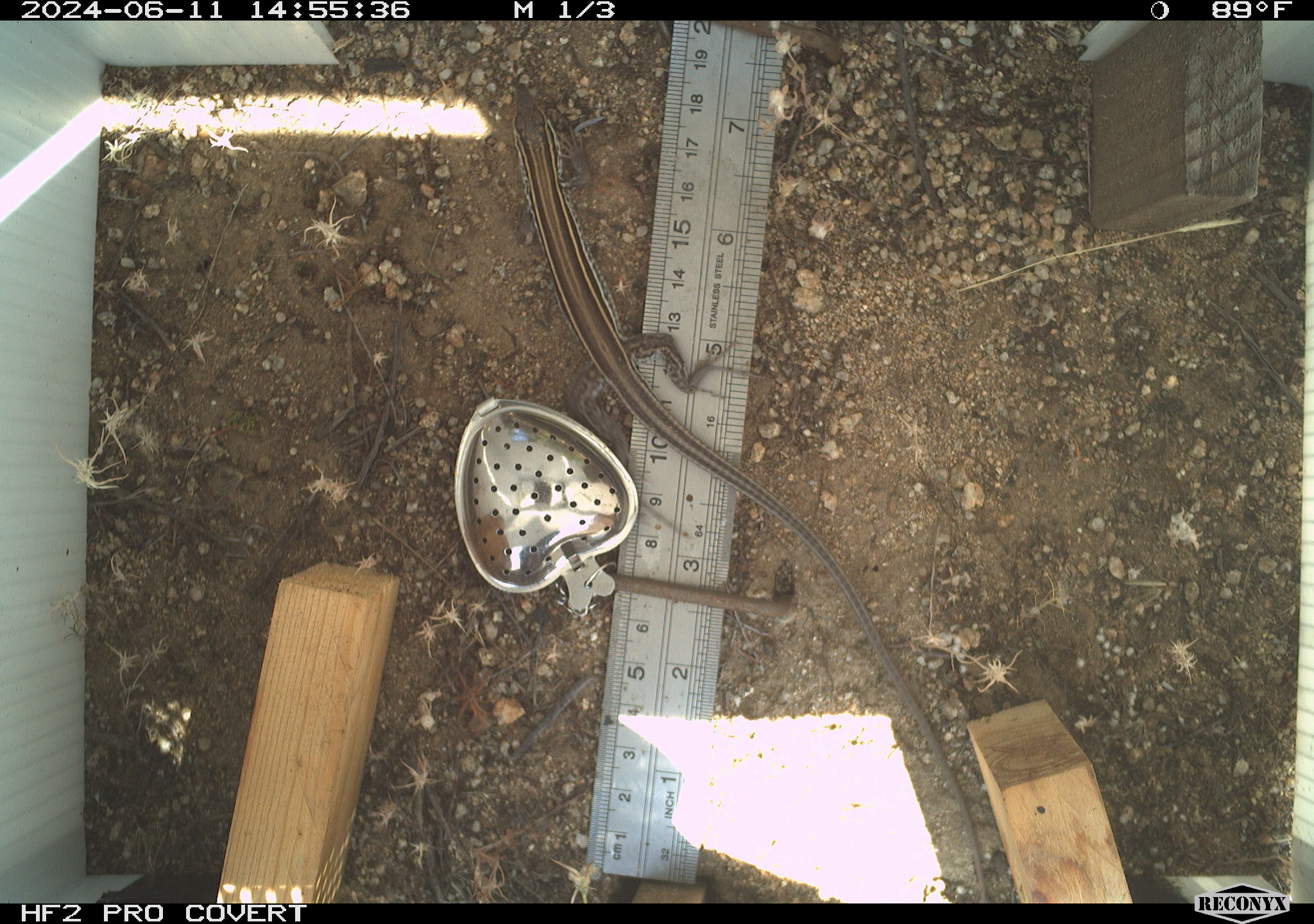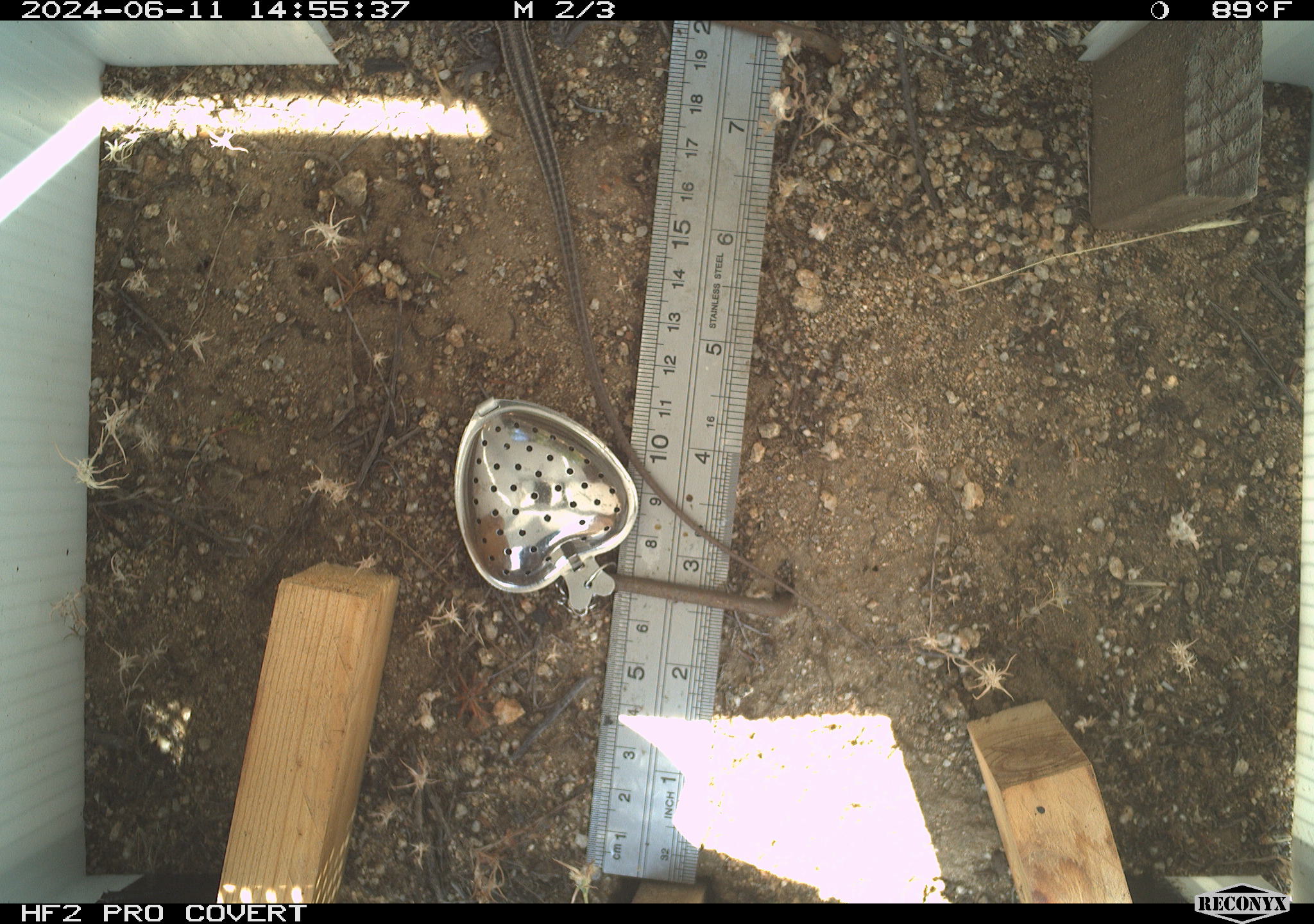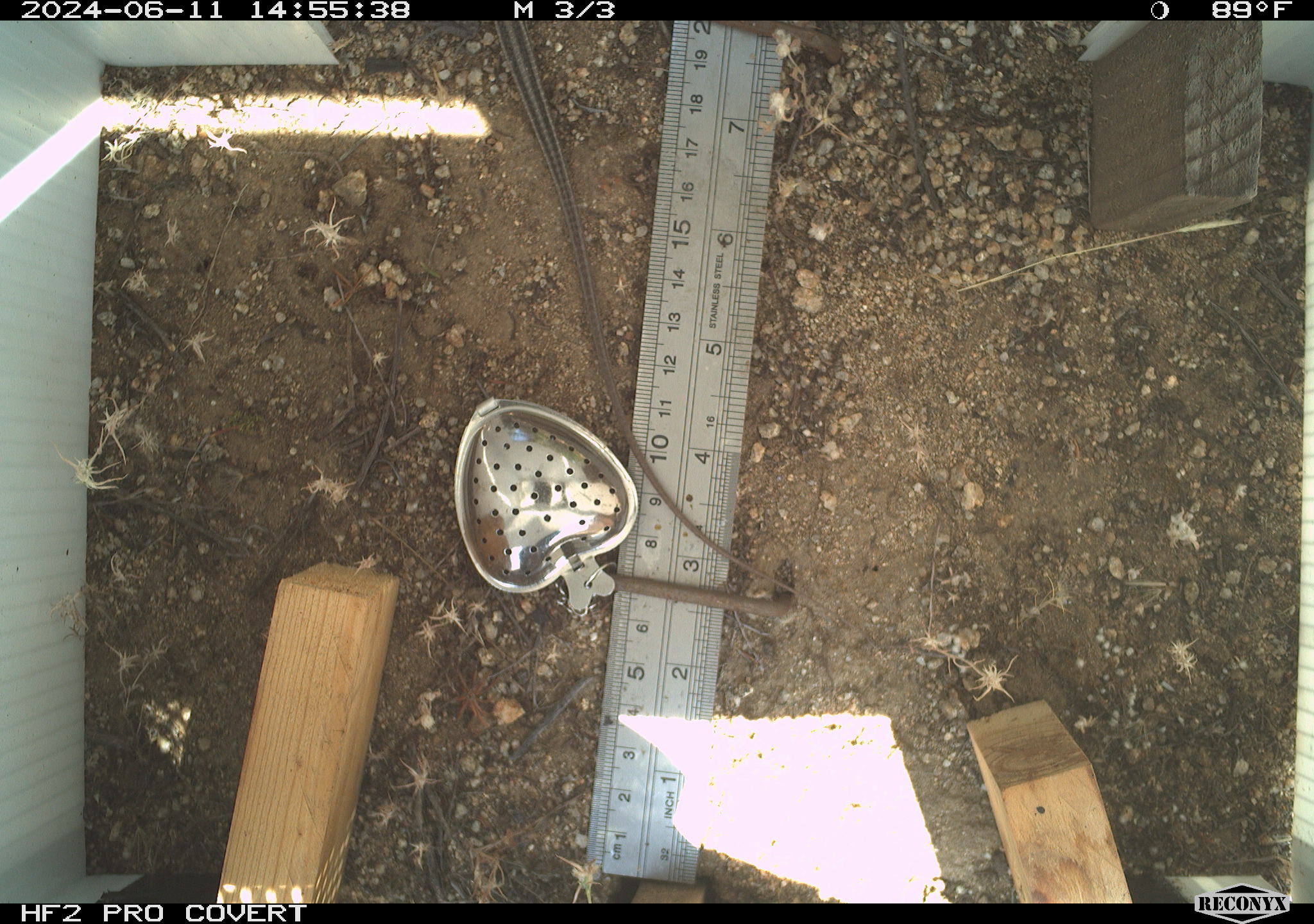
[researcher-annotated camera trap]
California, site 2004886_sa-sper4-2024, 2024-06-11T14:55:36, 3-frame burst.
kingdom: Animalia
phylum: Chordata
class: Reptilia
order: Squamata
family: Teiidae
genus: Aspidoscelis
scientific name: Aspidoscelis hyperythrus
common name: orange-throated whiptail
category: belding's orange-throated whiptail